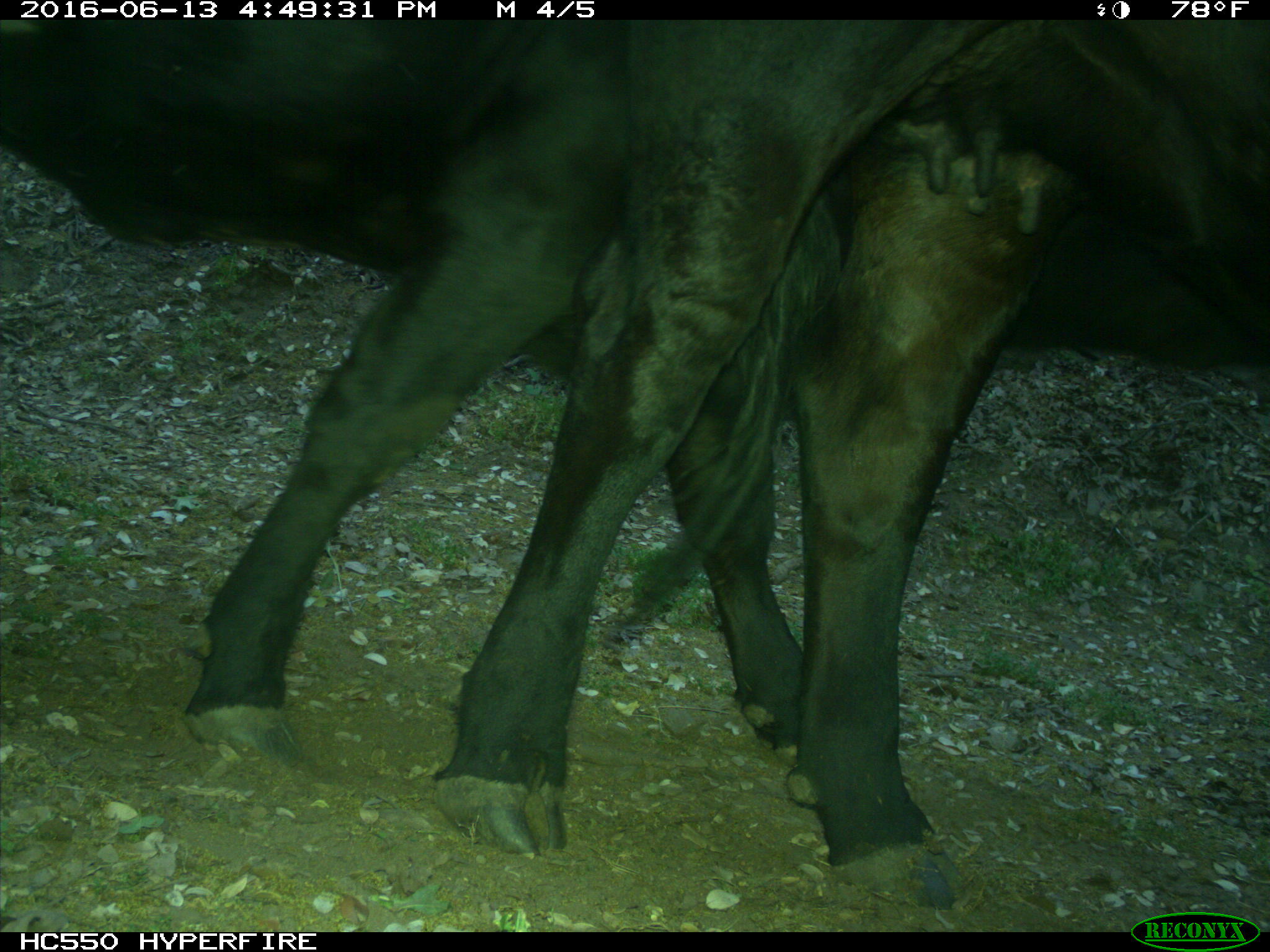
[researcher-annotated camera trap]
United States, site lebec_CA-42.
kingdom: Animalia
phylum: Chordata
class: Mammalia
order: Artiodactyla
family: Bovidae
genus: Bos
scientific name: Bos taurus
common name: domestic cow